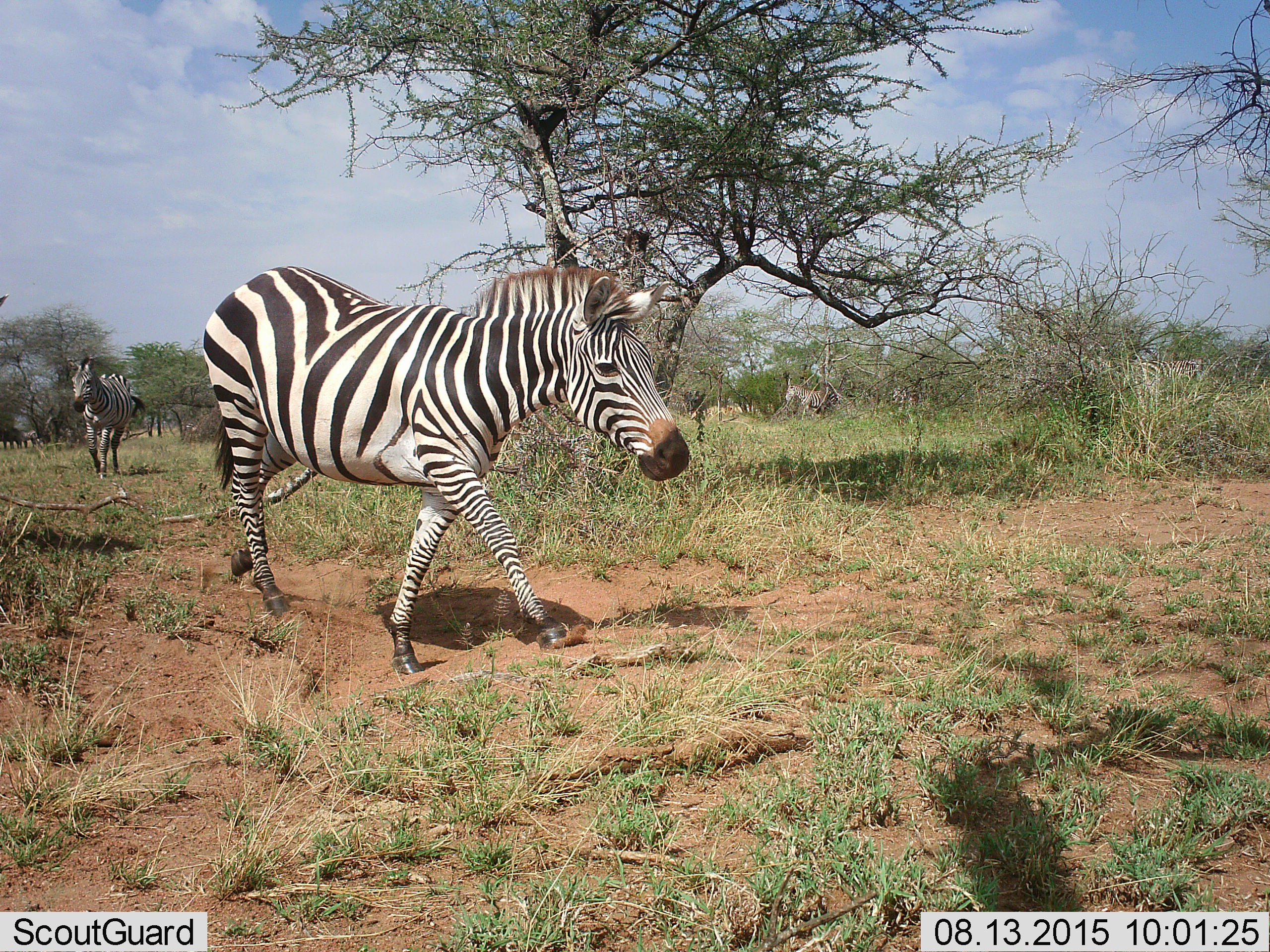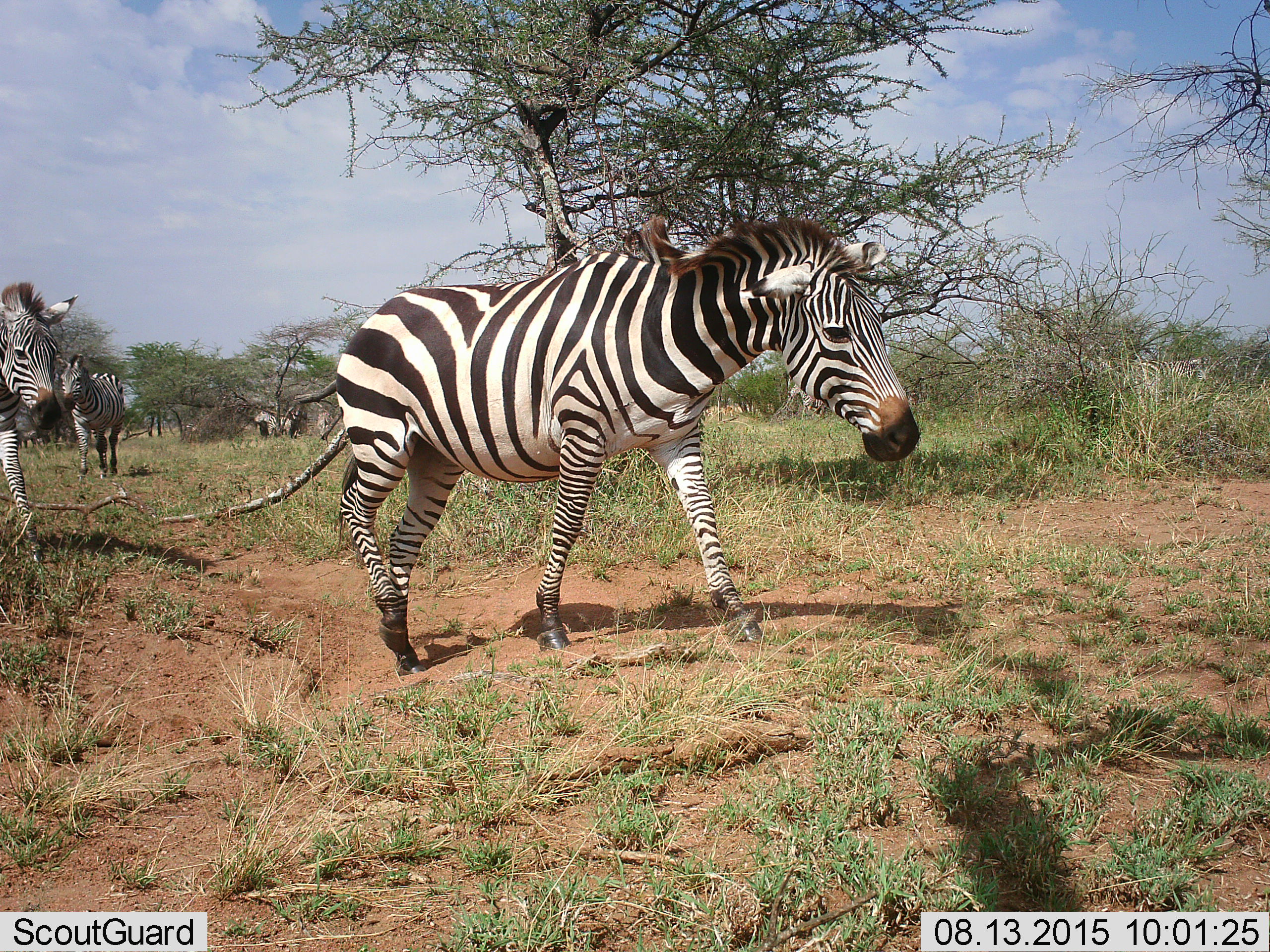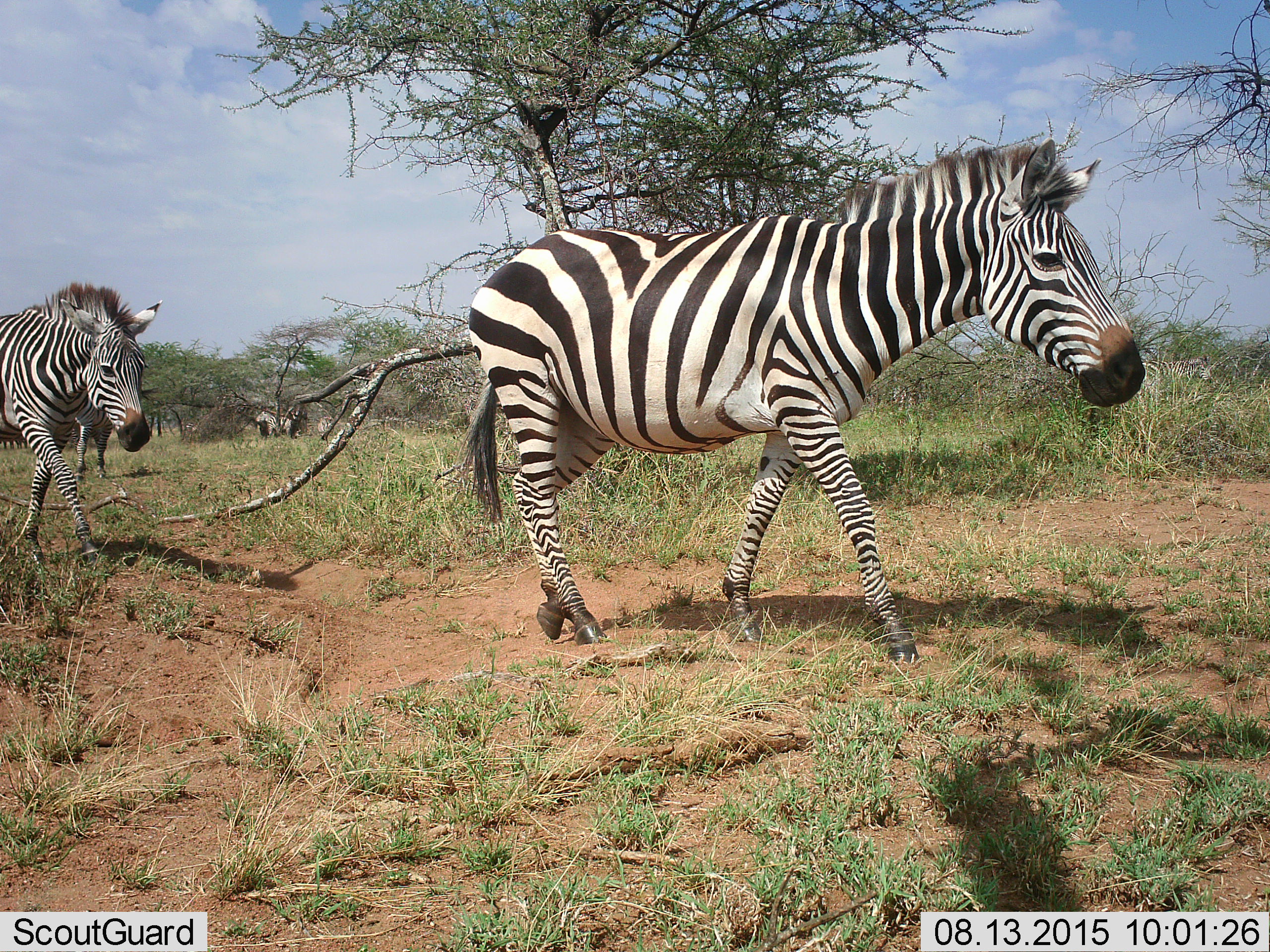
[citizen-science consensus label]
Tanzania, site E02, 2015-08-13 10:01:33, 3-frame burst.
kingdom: Animalia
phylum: Chordata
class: Mammalia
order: Perissodactyla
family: Equidae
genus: Equus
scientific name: Equus quagga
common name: plains zebra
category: zebra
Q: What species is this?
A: Zebra (plains zebra) (Equus quagga).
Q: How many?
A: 5.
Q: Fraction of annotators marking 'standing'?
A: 47%.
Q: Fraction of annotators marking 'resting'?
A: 0%.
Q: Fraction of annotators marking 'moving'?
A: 100%.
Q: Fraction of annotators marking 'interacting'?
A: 0%.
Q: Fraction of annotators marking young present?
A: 0%.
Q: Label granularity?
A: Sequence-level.